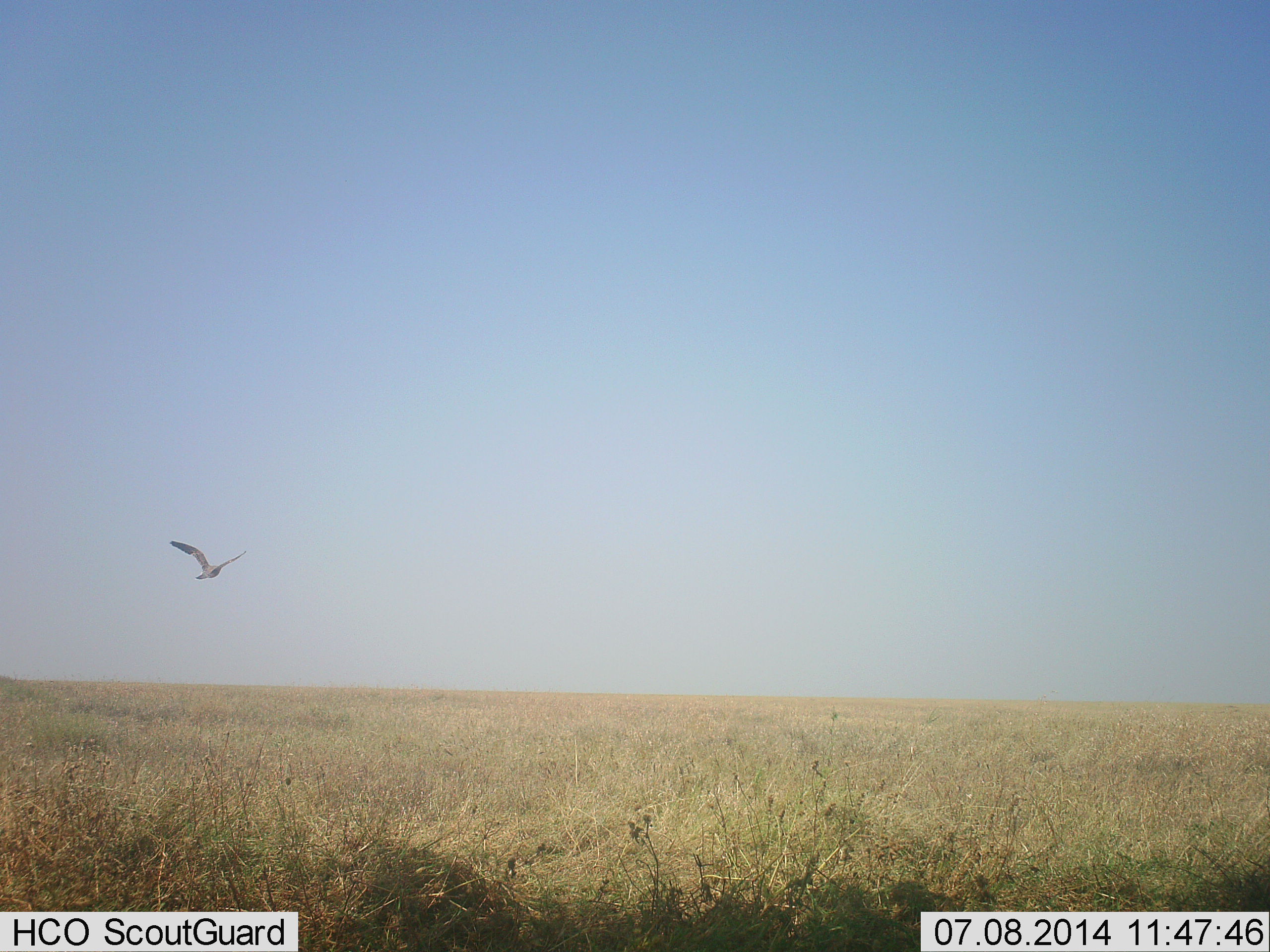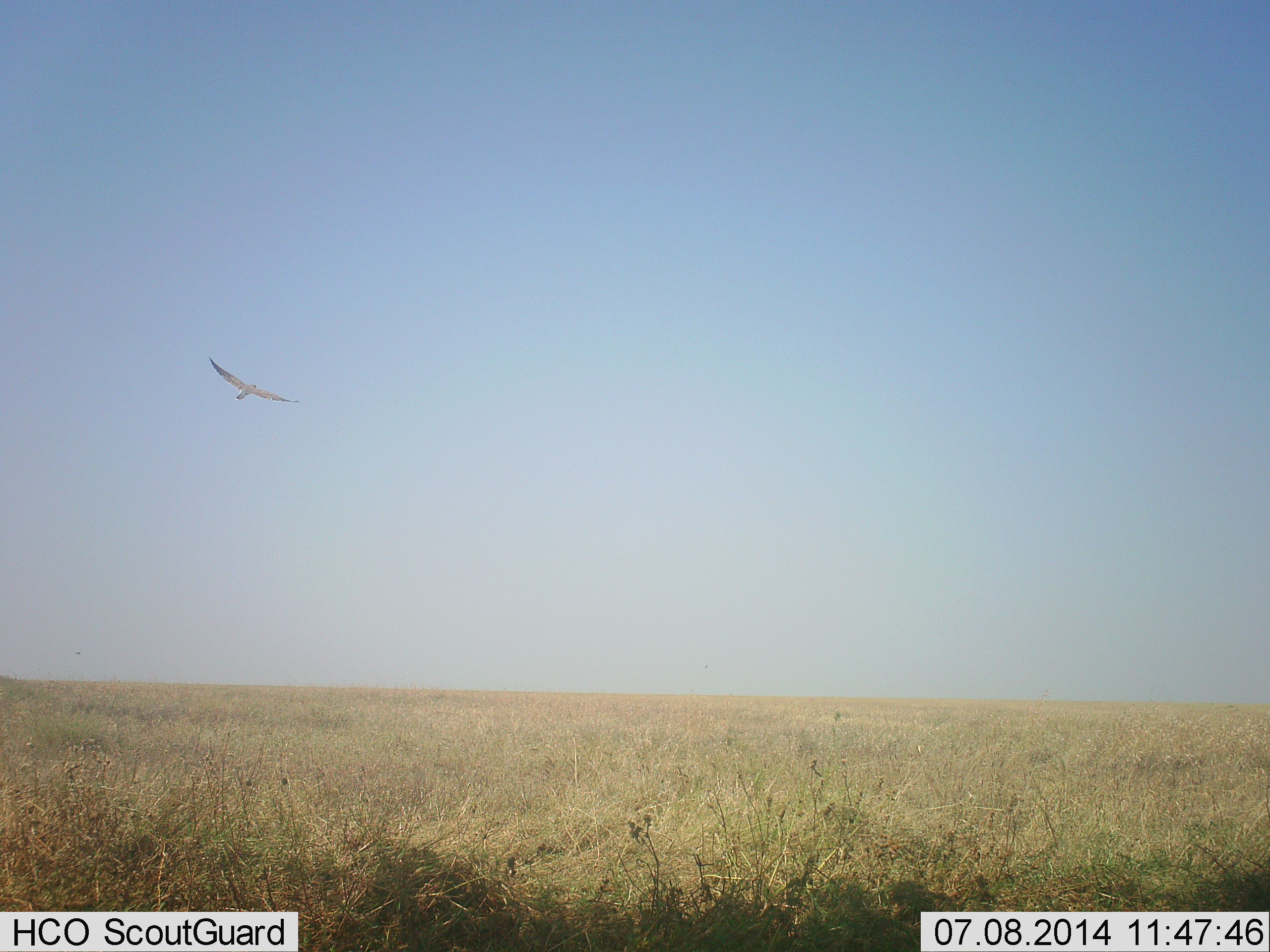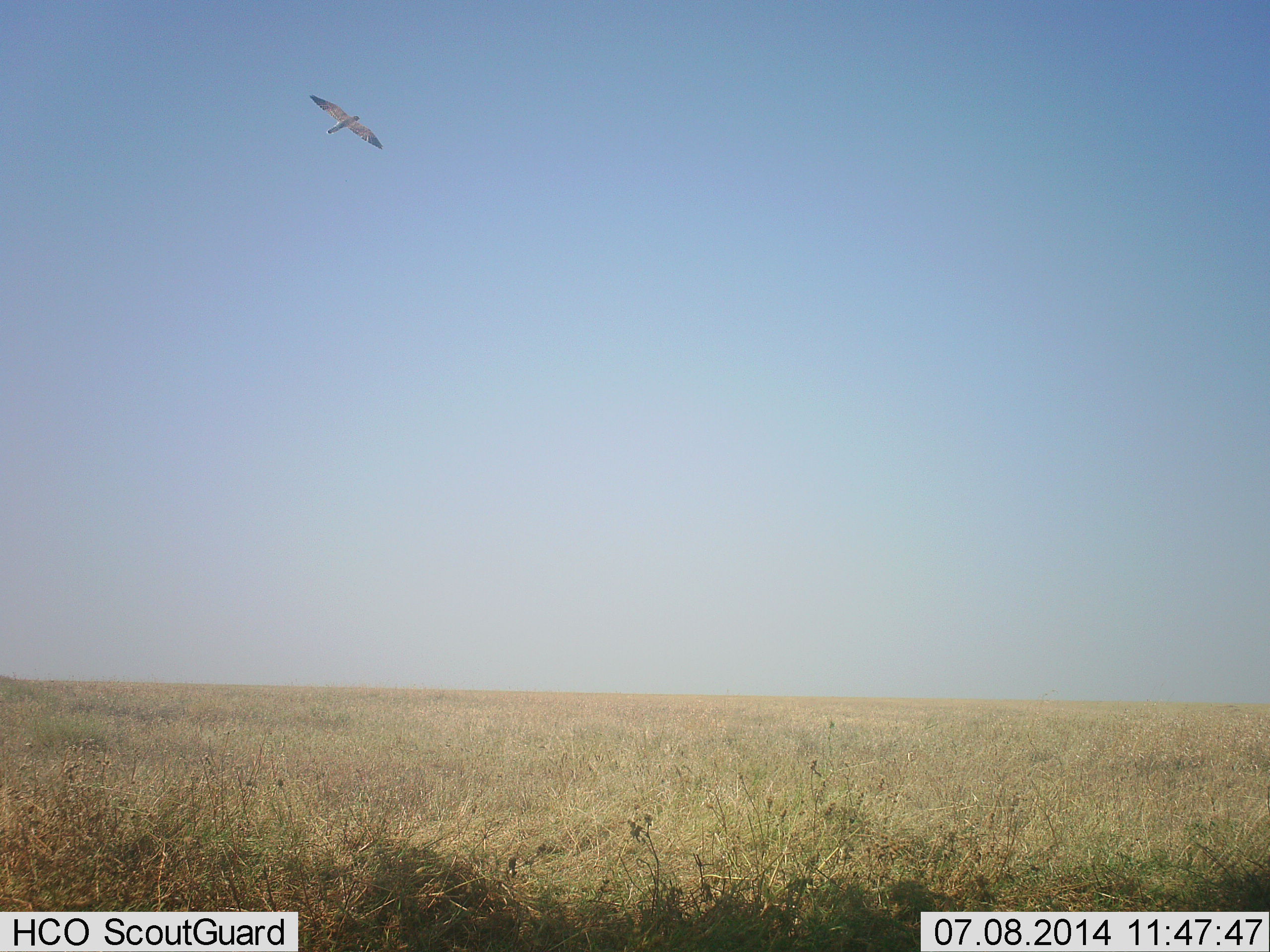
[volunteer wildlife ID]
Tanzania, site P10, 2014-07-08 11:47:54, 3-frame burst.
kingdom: Animalia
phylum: Chordata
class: Aves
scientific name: Aves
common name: bird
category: otherbird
Otherbird (bird) (Aves), count 1. Behavior (volunteer vote fractions): standing 0%, resting 0%, moving 100%, interacting 0%. Young present (vote fraction): 0%. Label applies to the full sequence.